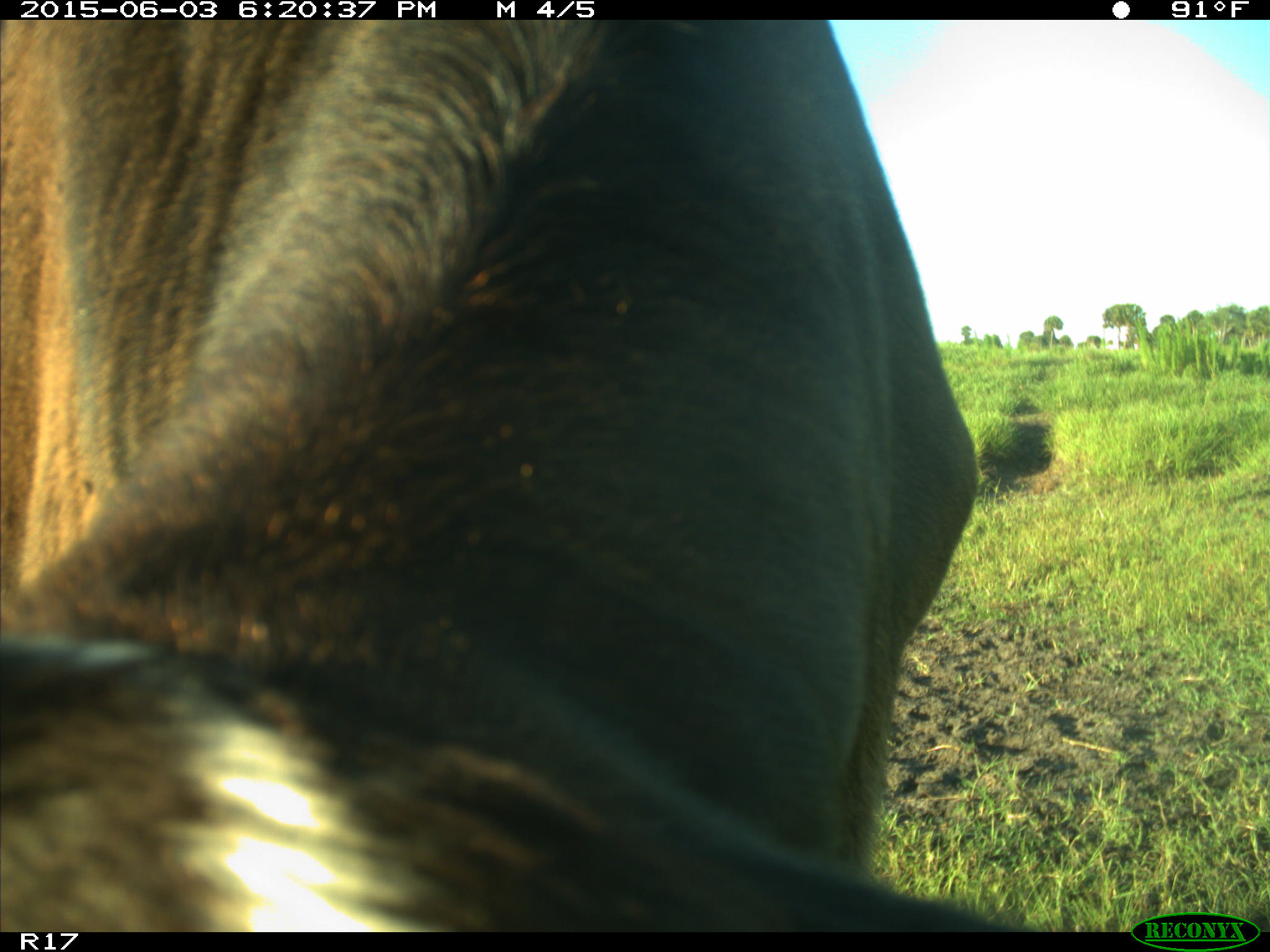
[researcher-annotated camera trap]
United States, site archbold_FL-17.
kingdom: Animalia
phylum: Chordata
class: Mammalia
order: Artiodactyla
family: Bovidae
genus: Bos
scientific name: Bos taurus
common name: domestic cow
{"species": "Bos taurus (domestic cow)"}